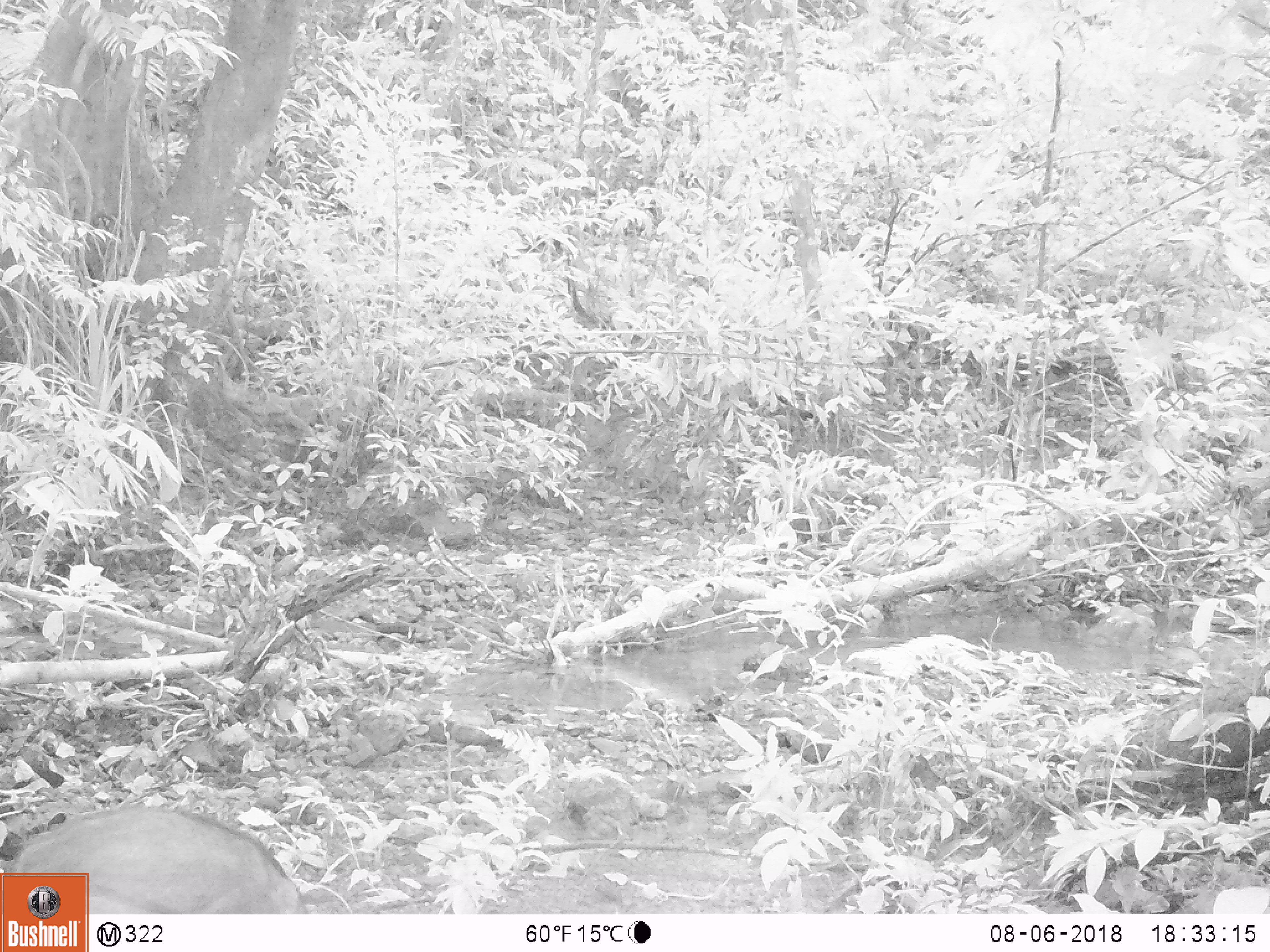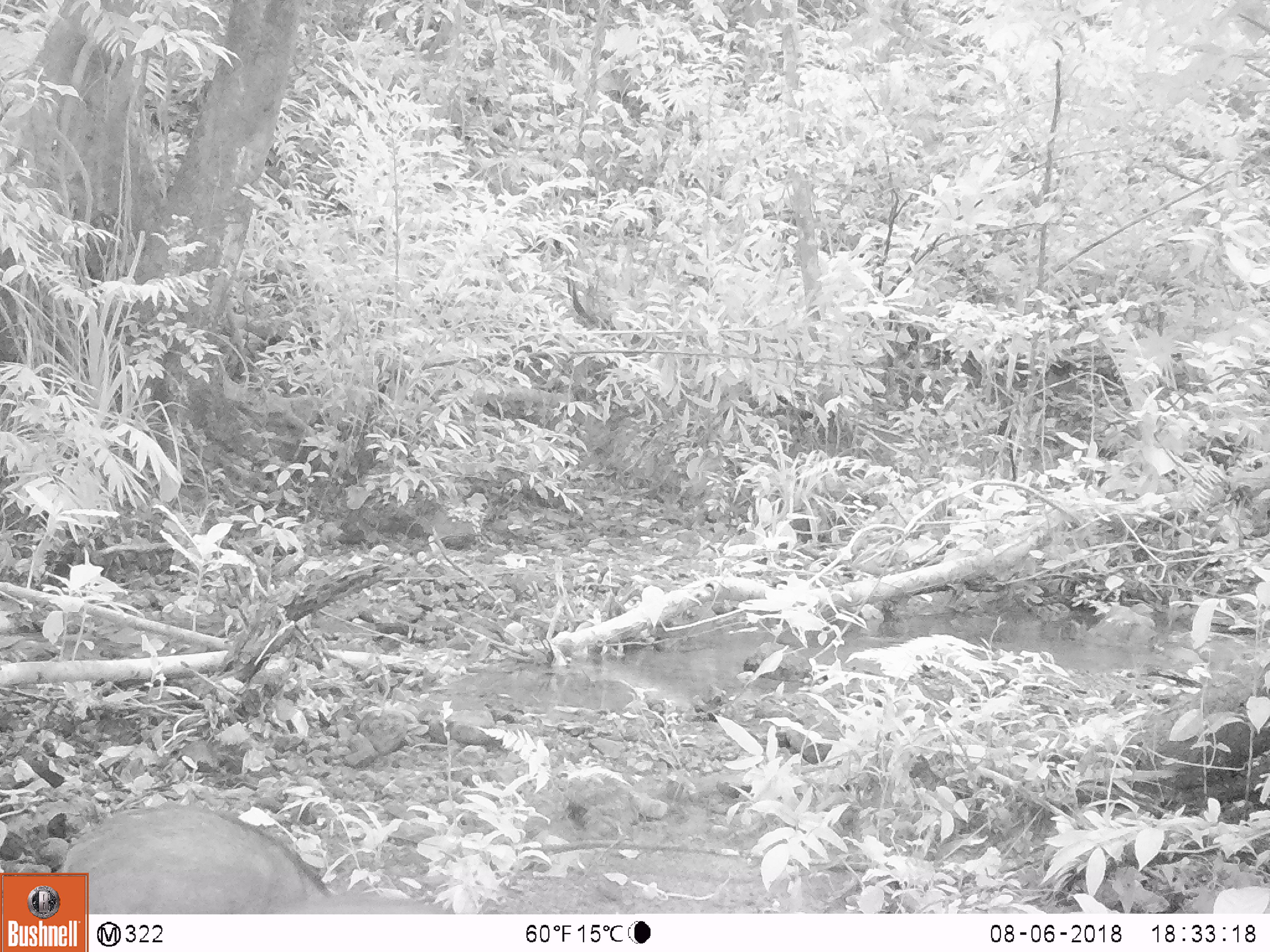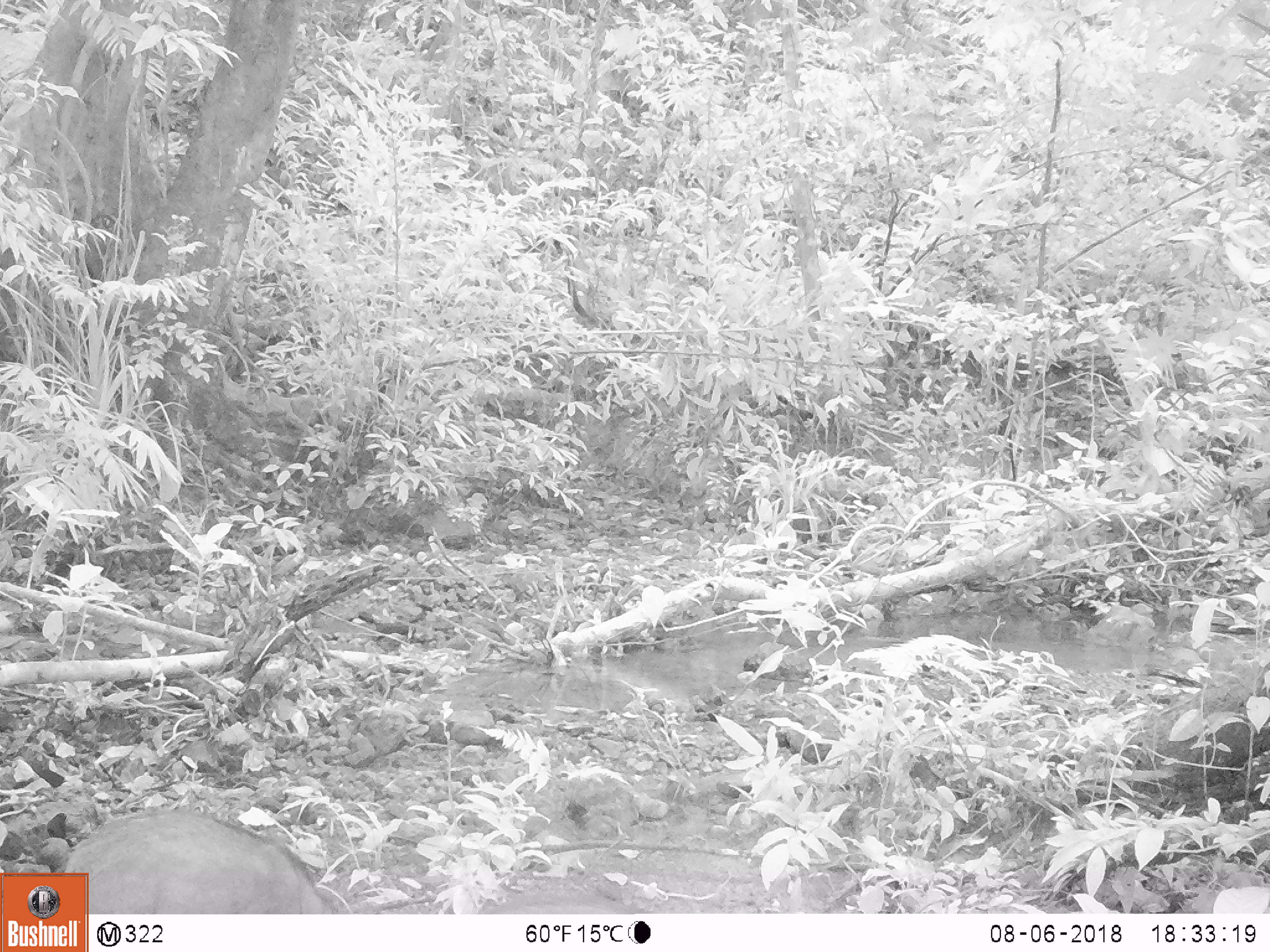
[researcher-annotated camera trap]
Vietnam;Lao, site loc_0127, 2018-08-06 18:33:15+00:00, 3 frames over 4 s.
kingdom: Animalia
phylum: Chordata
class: Mammalia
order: Artiodactyla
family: Suidae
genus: Sus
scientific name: Sus scrofa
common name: eurasian wild pig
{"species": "eurasian wild pig (Sus scrofa)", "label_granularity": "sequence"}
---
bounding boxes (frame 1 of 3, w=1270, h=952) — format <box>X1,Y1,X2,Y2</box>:
eurasian wild pig: <box>0,802,309,913</box>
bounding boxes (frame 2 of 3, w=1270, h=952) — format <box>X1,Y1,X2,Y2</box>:
eurasian wild pig: <box>61,802,445,912</box>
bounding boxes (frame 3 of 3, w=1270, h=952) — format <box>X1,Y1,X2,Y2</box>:
eurasian wild pig: <box>62,809,339,914</box>